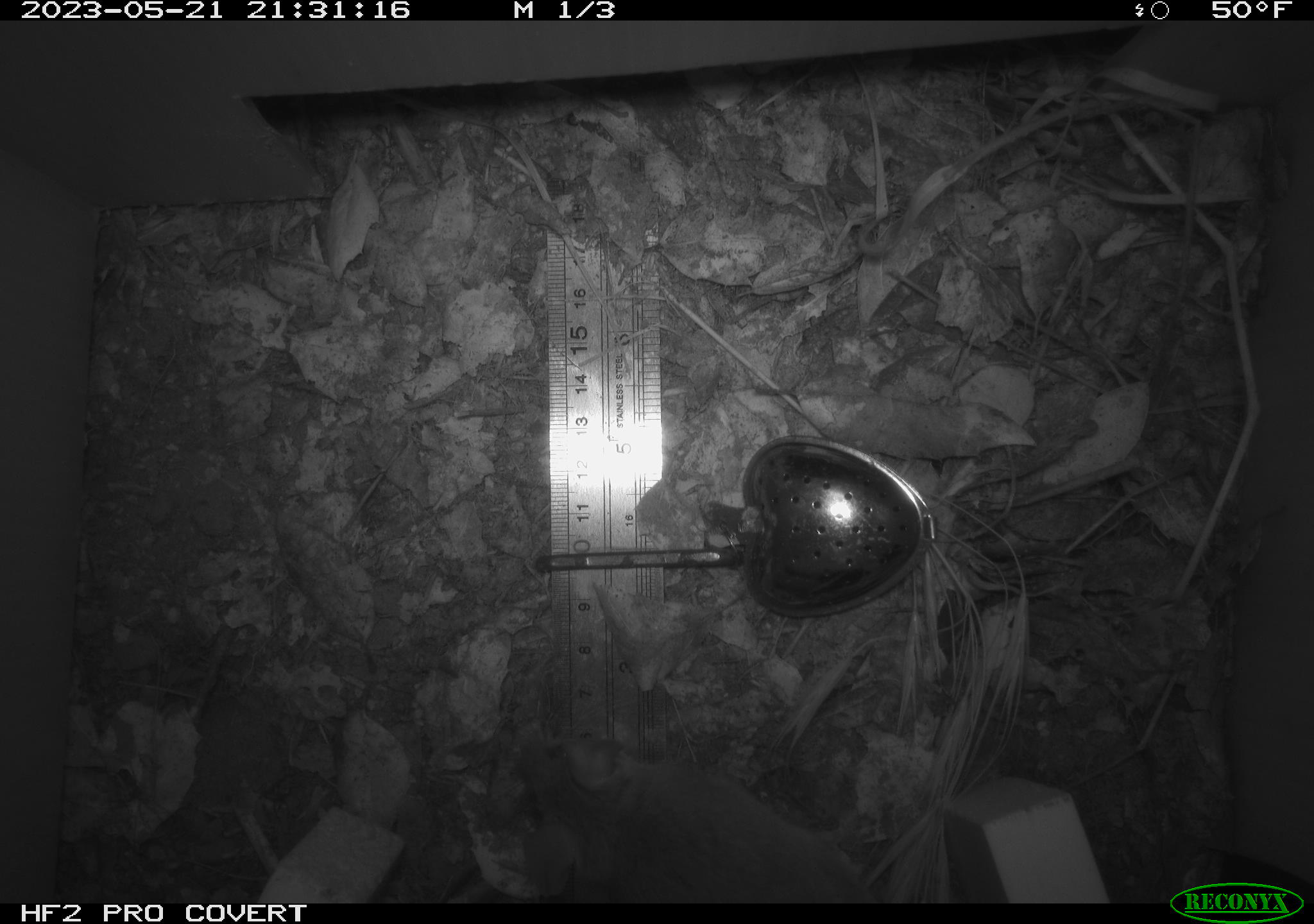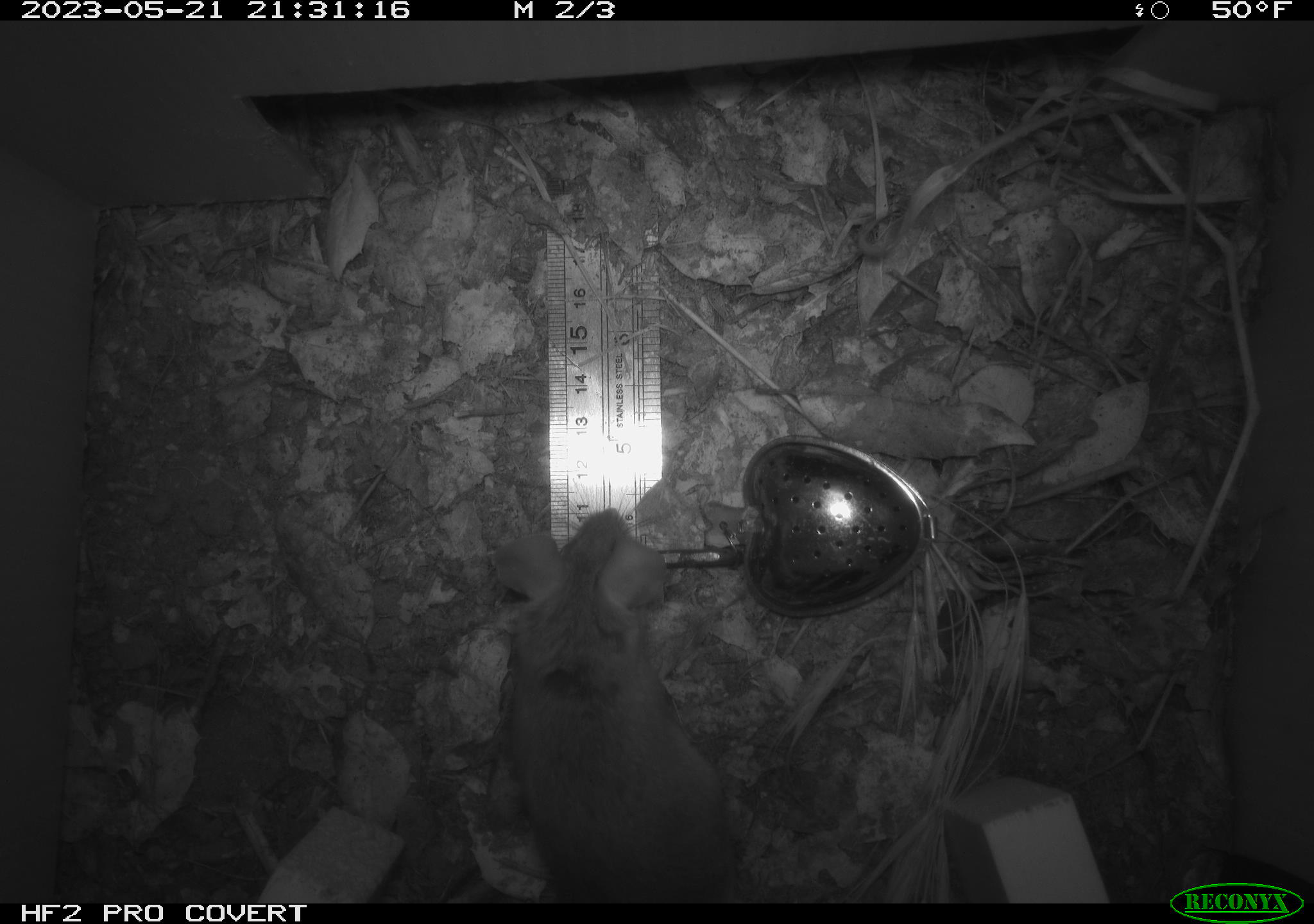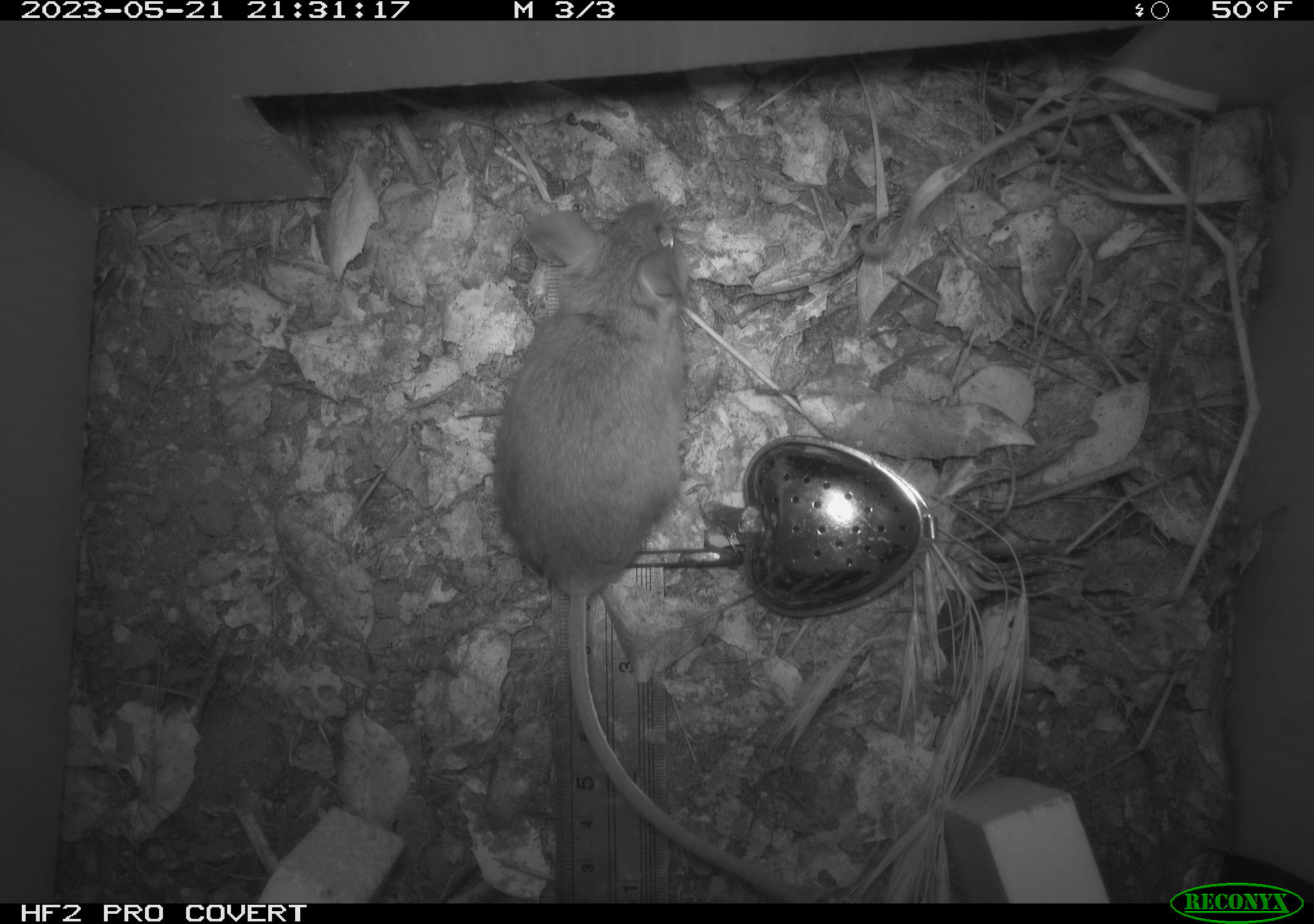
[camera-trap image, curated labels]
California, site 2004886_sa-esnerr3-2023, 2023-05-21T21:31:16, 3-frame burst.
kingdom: Animalia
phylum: Chordata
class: Mammalia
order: Rodentia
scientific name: Rodentia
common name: mouse species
Mouse species (Rodentia).